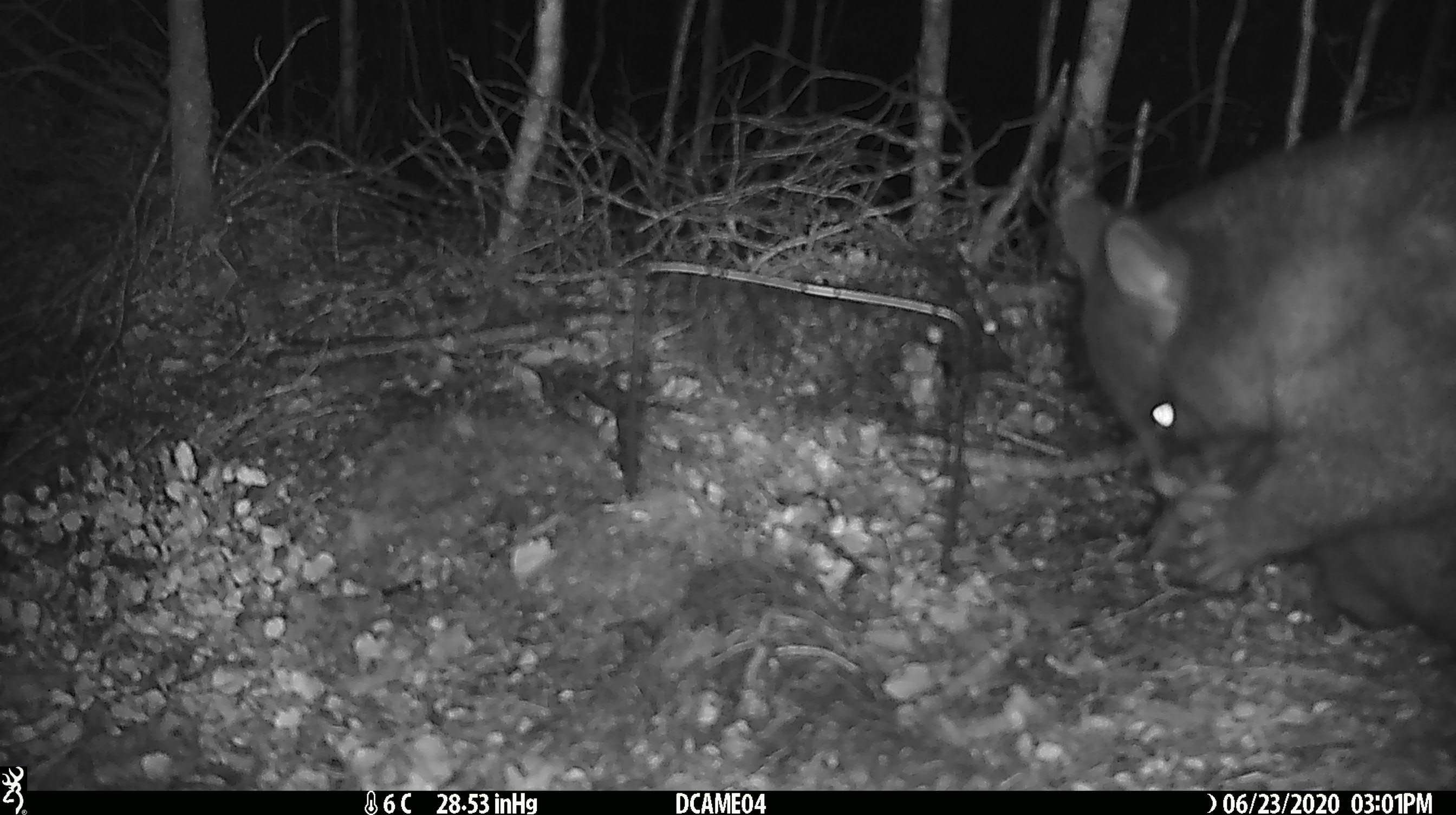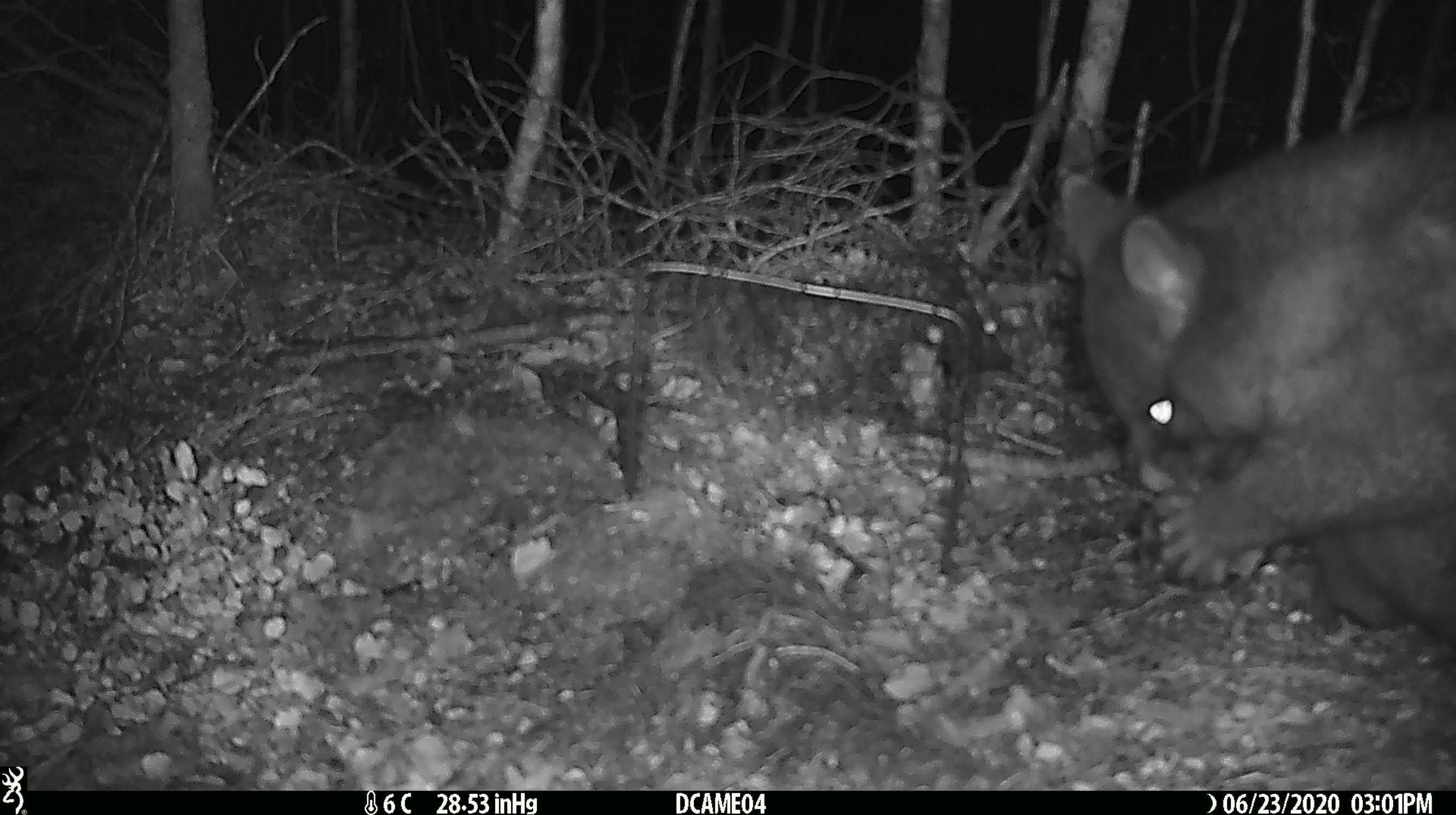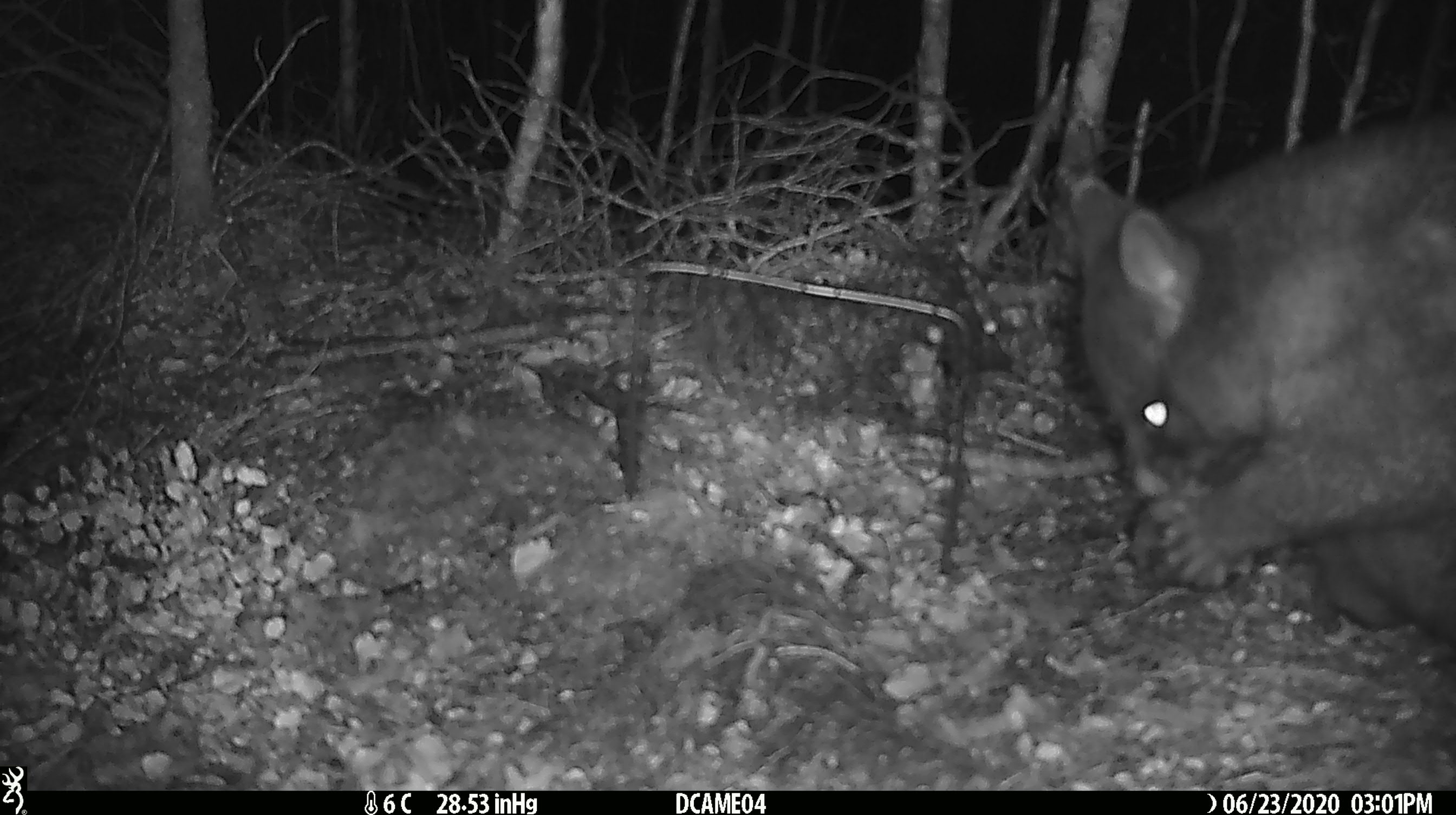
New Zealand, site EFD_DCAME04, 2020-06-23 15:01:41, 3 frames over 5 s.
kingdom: Animalia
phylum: Chordata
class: Mammalia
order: Diprotodontia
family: Phalangeridae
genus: Trichosurus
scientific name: Trichosurus vulpecula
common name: common brushtail possum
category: possum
Possum (common brushtail possum) (Trichosurus vulpecula).